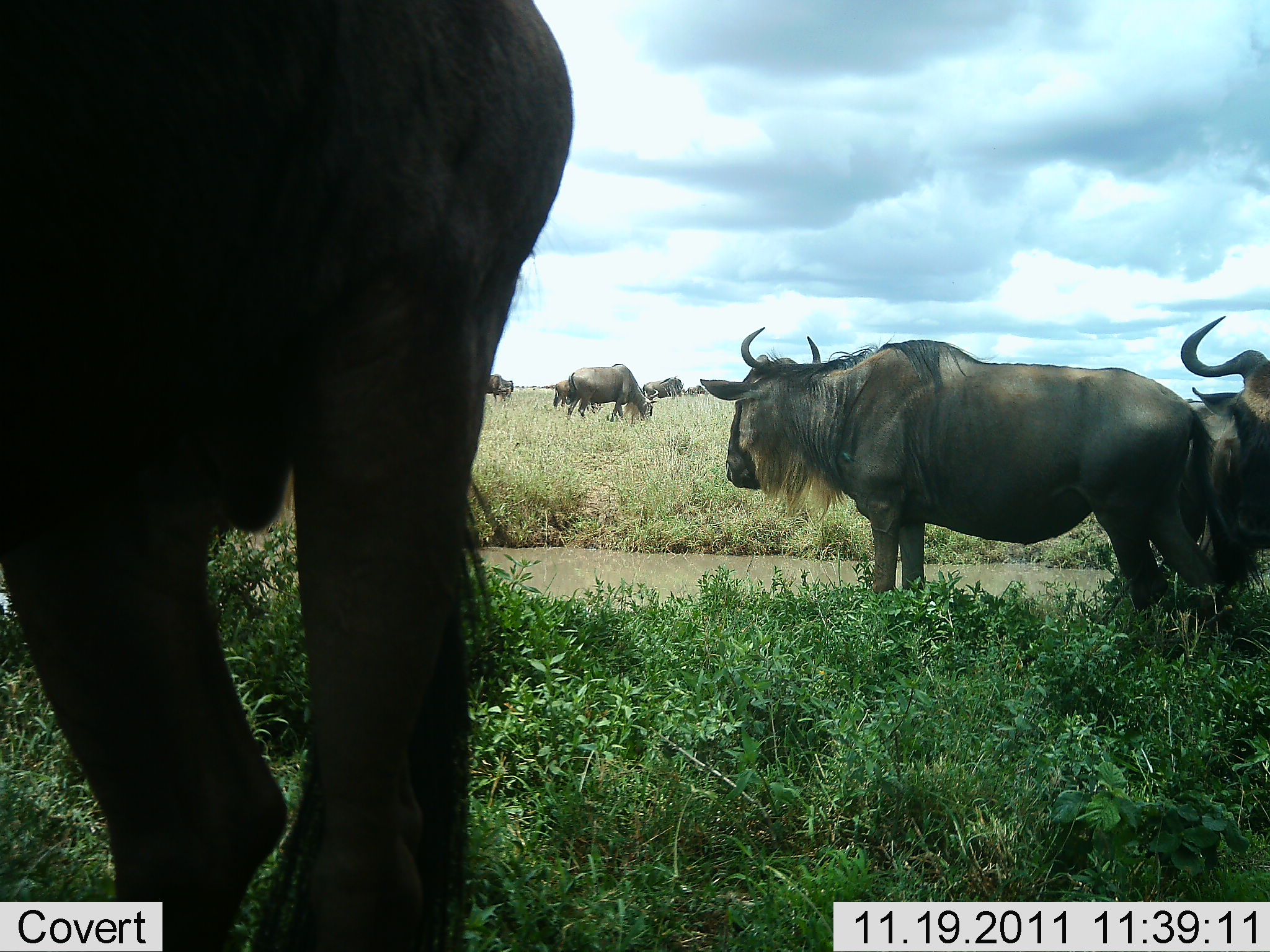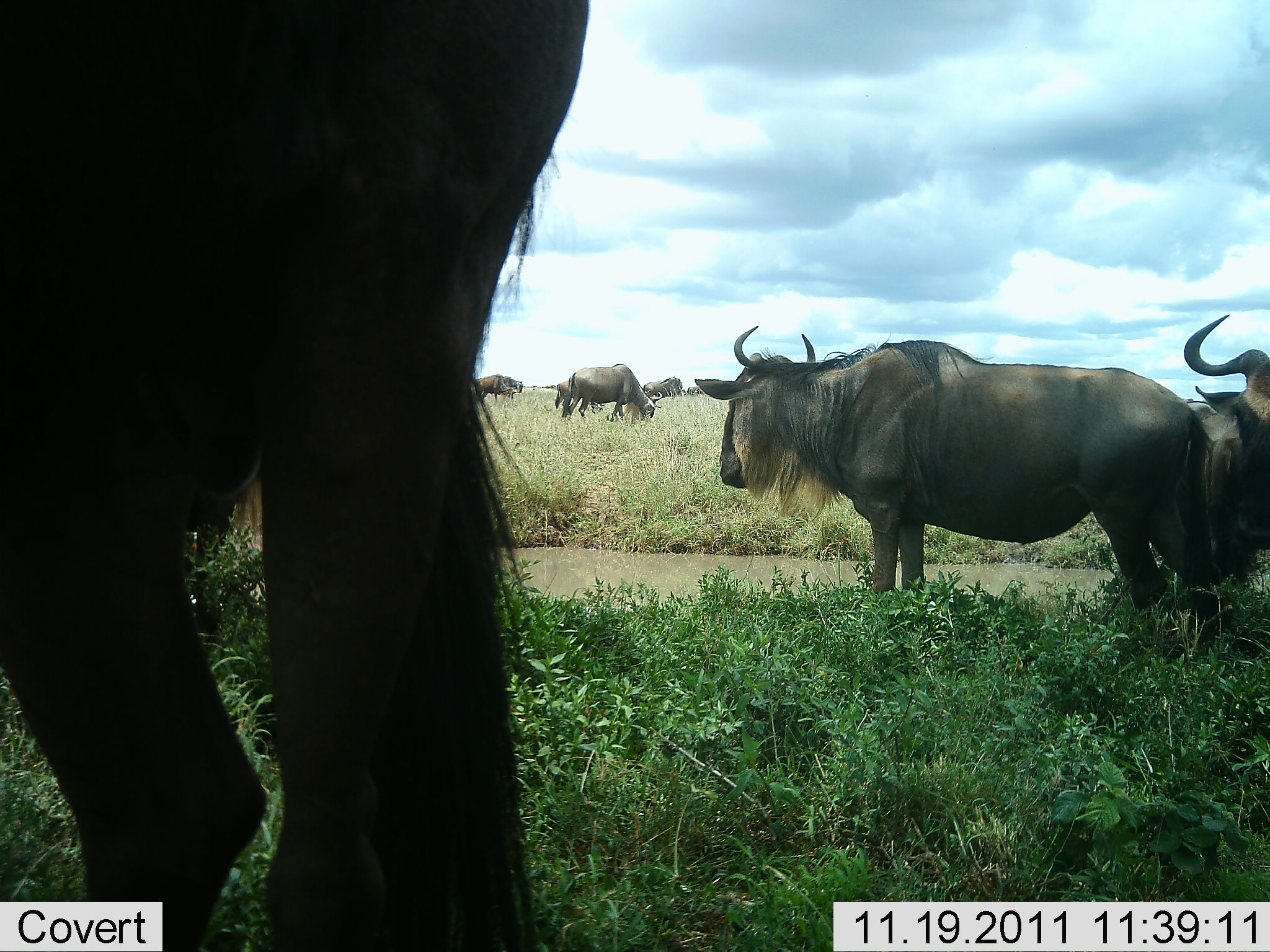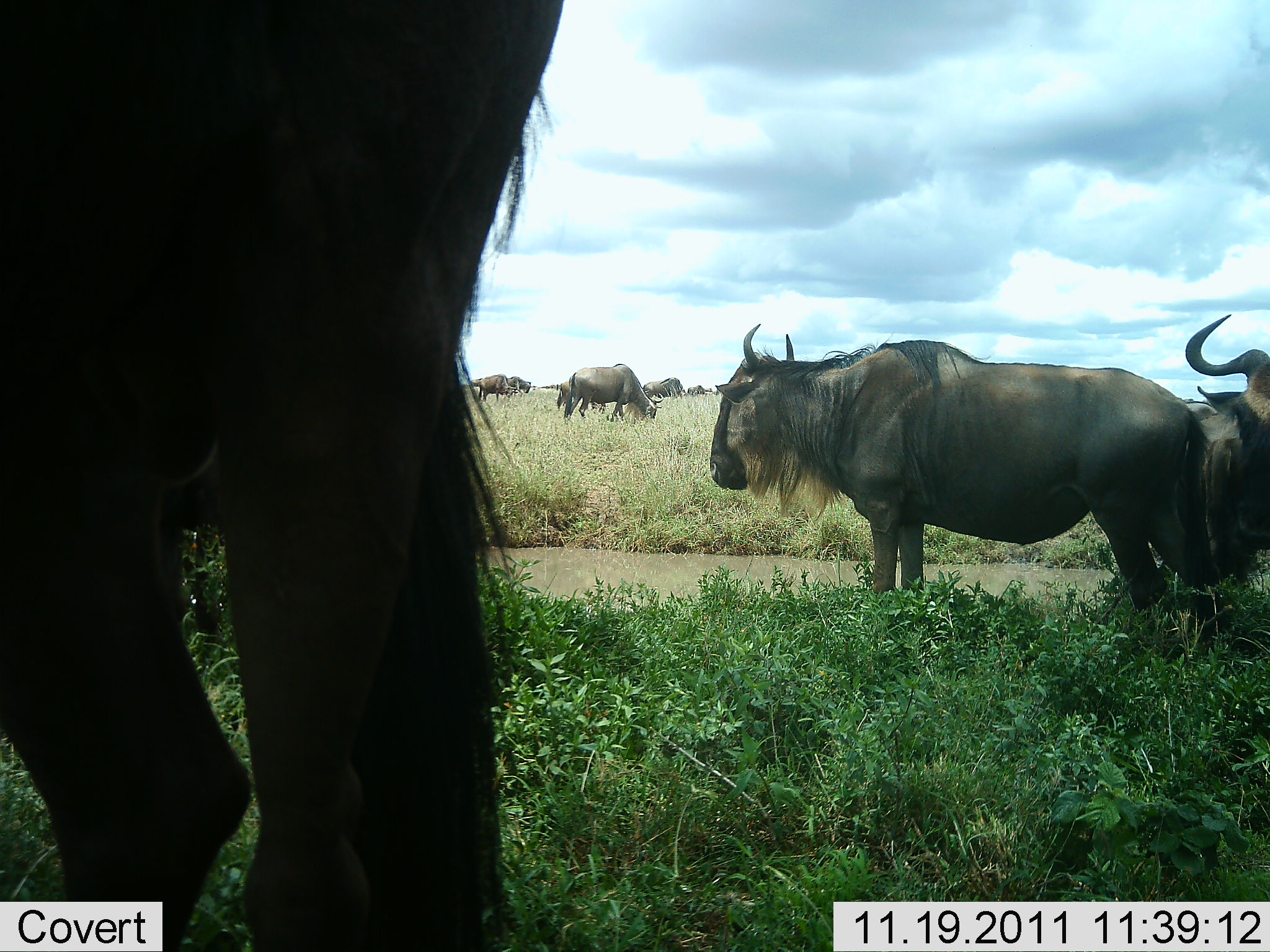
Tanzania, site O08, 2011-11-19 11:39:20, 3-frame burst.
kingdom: Animalia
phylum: Chordata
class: Mammalia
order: Artiodactyla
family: Bovidae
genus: Connochaetes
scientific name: Connochaetes taurinus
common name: blue wildebeest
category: wildebeest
Wildebeest (blue wildebeest) (Connochaetes taurinus), count 7. Behavior (volunteer vote fractions): standing 85%, resting 0%, moving 23%, interacting 15%. Young present (vote fraction): 0%. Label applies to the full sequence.